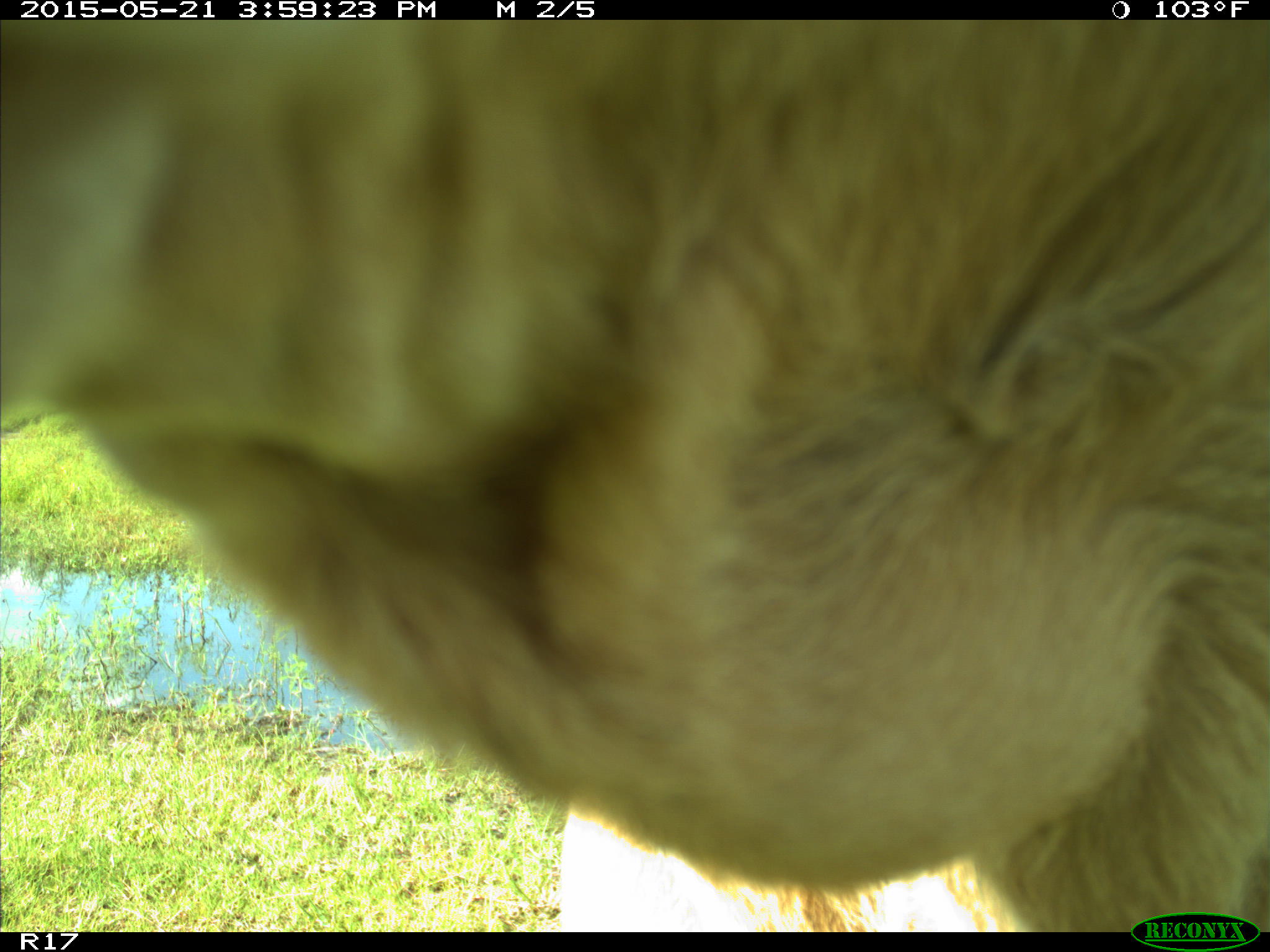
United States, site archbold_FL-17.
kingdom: Animalia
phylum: Chordata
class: Mammalia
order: Artiodactyla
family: Bovidae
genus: Bos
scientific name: Bos taurus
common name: domestic cow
Bos taurus (domestic cow).